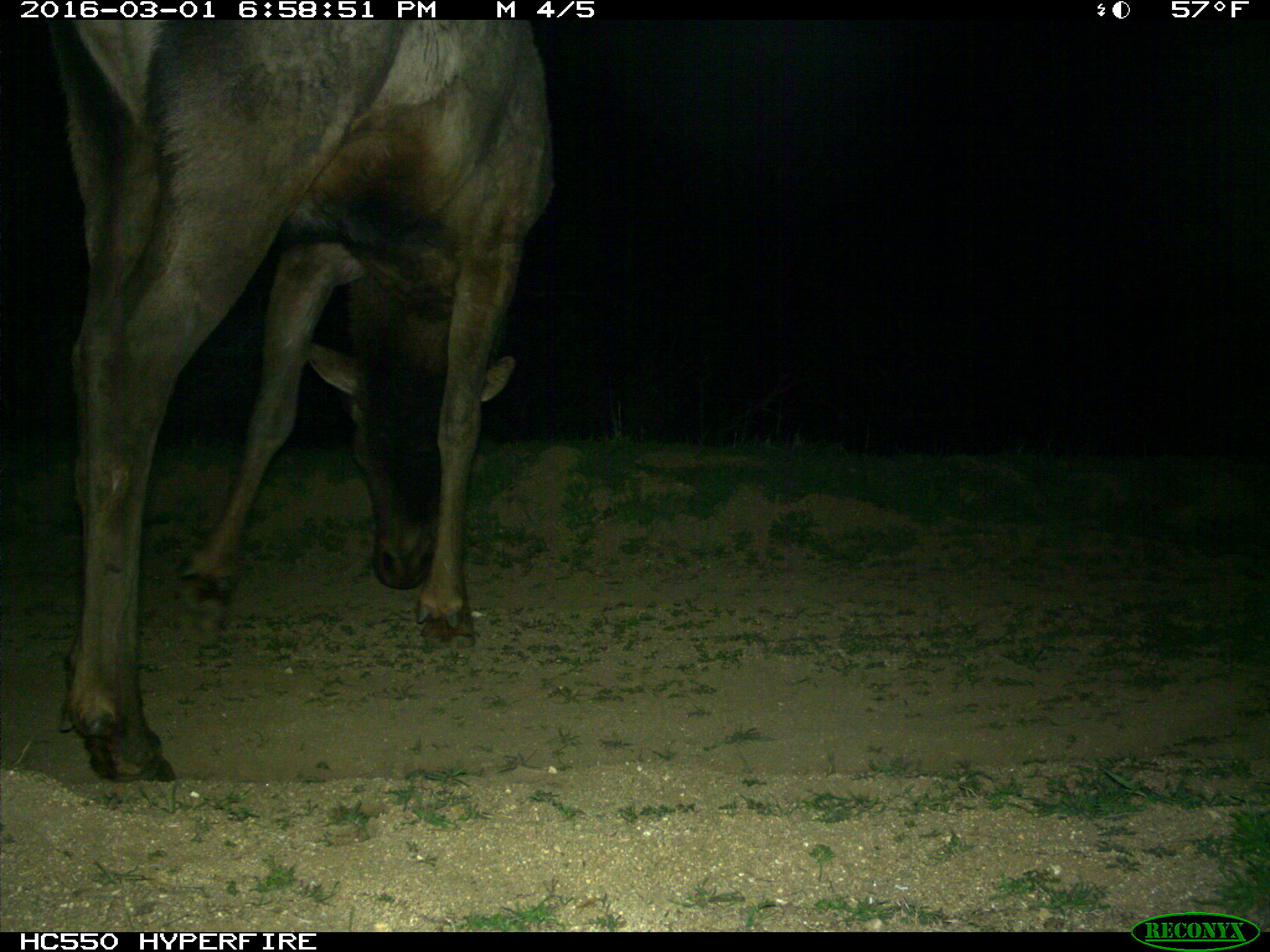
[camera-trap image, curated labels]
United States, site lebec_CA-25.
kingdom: Animalia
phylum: Chordata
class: Mammalia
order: Artiodactyla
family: Cervidae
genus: Cervus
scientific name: Cervus canadensis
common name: elk